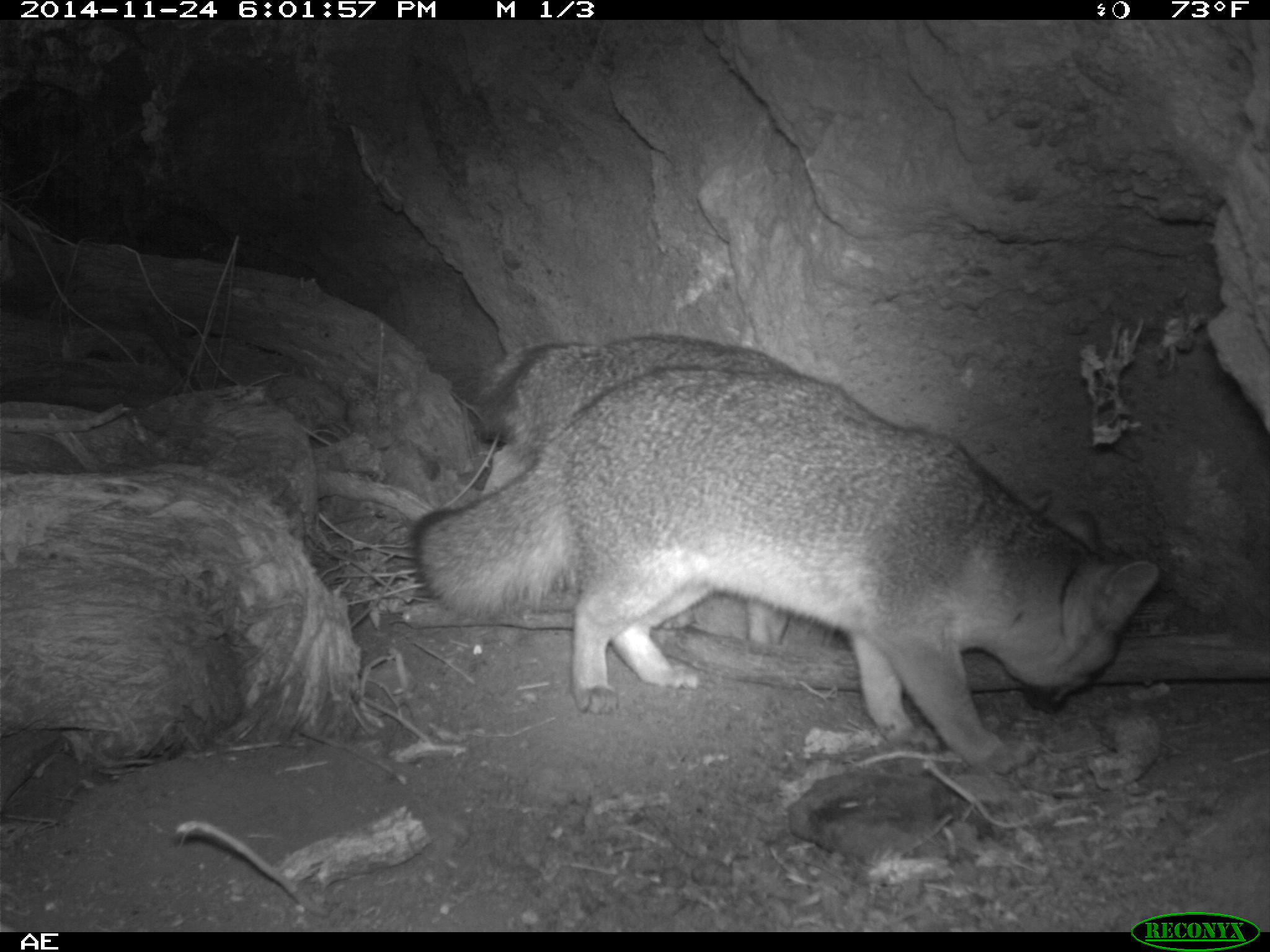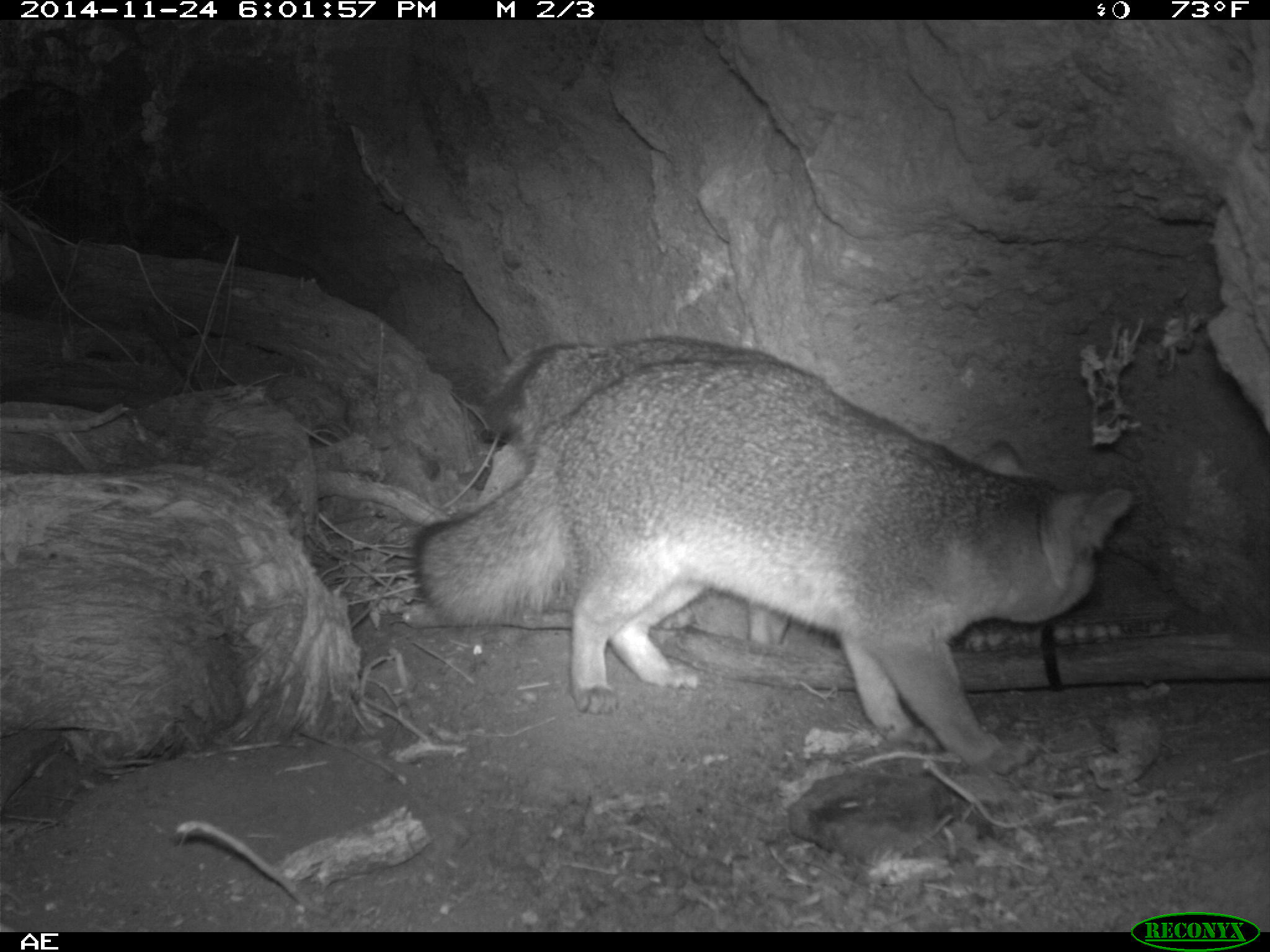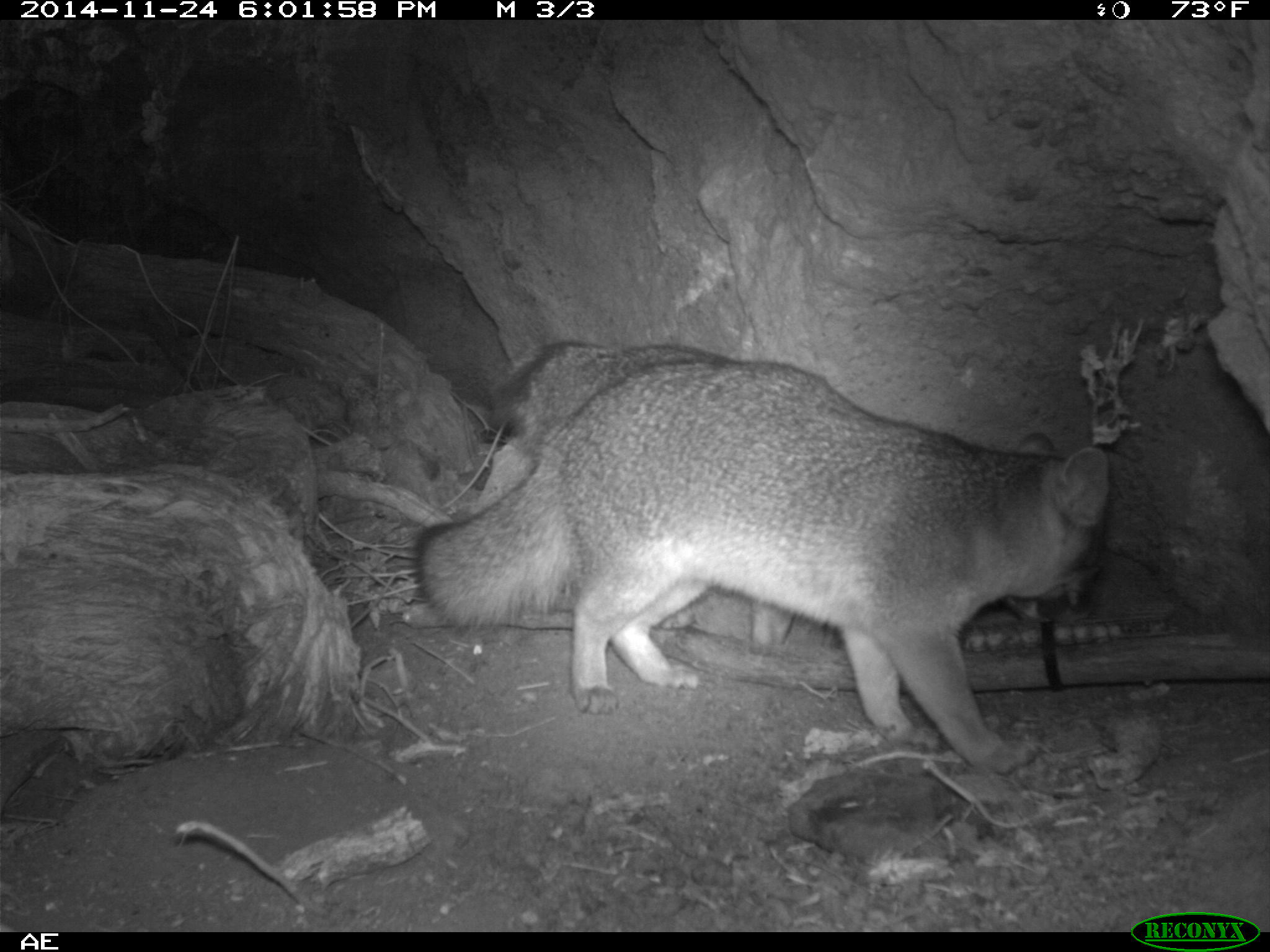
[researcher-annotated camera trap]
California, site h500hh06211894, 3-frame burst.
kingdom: Animalia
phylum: Chordata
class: Mammalia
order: Carnivora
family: Canidae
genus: Urocyon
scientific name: Urocyon littoralis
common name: island fox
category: fox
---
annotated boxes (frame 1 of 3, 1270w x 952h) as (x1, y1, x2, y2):
fox: (411, 364, 1161, 775); (466, 333, 1054, 645)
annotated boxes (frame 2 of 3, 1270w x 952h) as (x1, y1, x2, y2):
fox: (413, 360, 1134, 772); (476, 337, 794, 646)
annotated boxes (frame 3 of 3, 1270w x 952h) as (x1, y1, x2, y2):
fox: (412, 359, 1112, 776); (494, 342, 1060, 645)